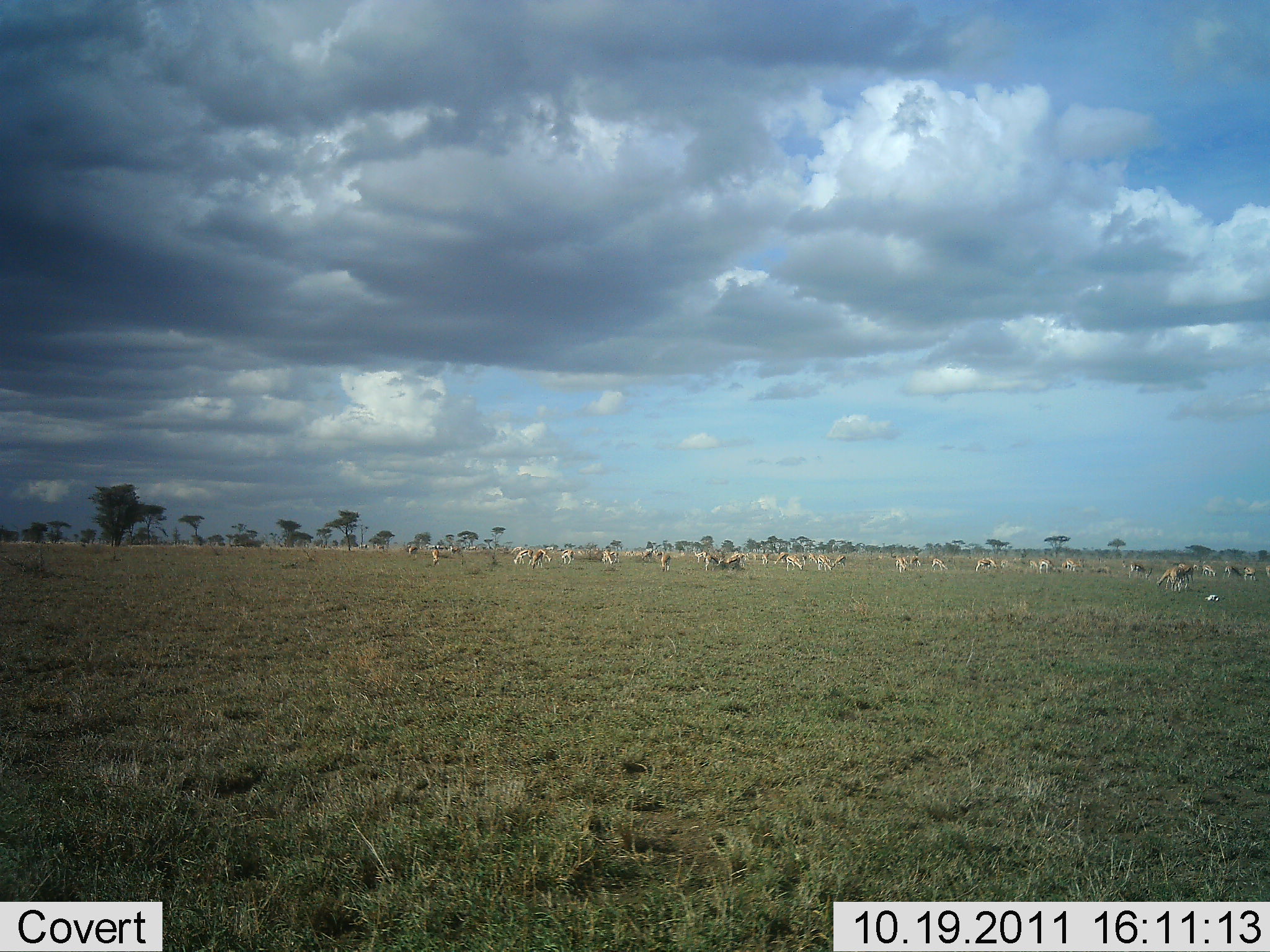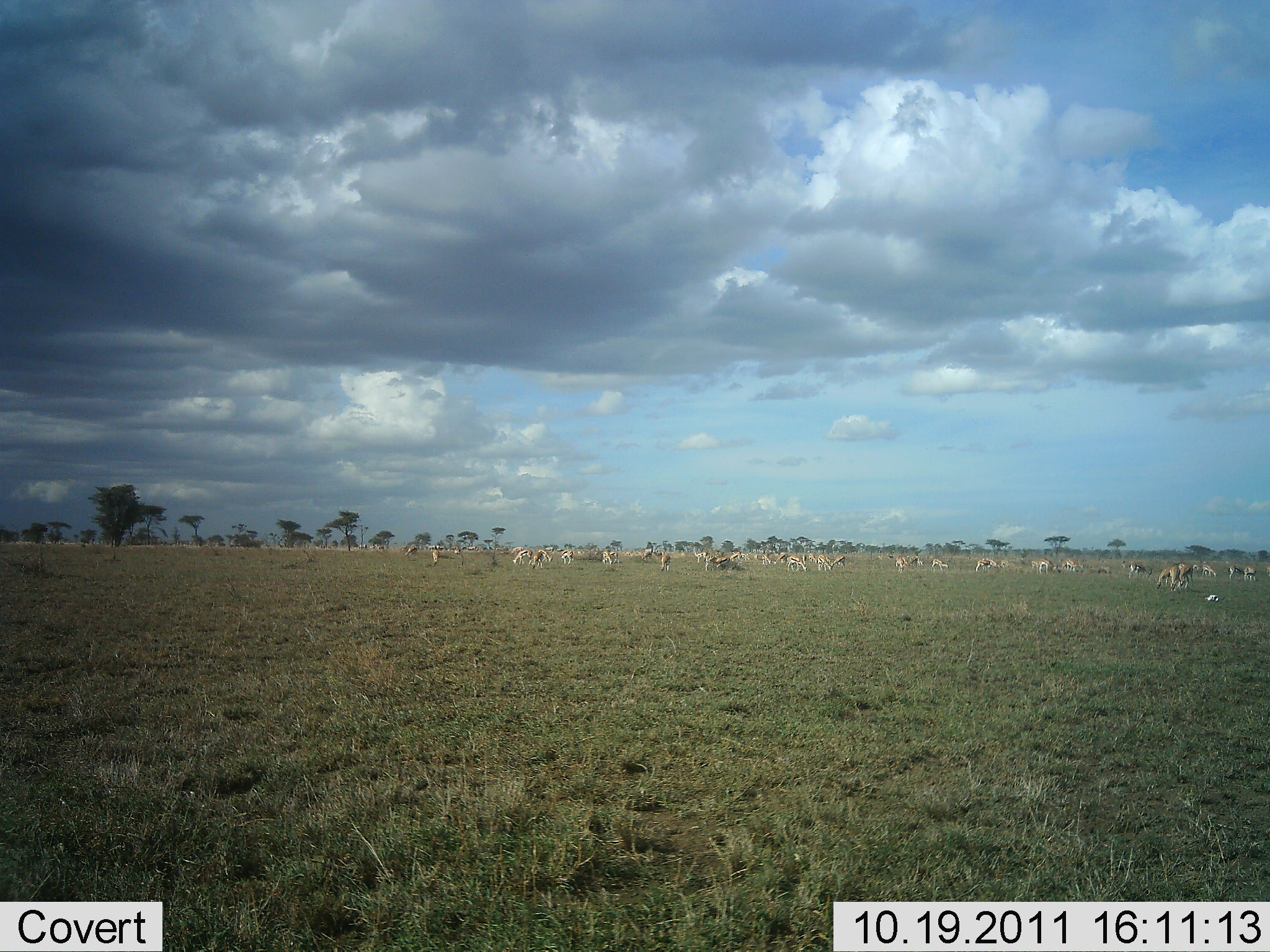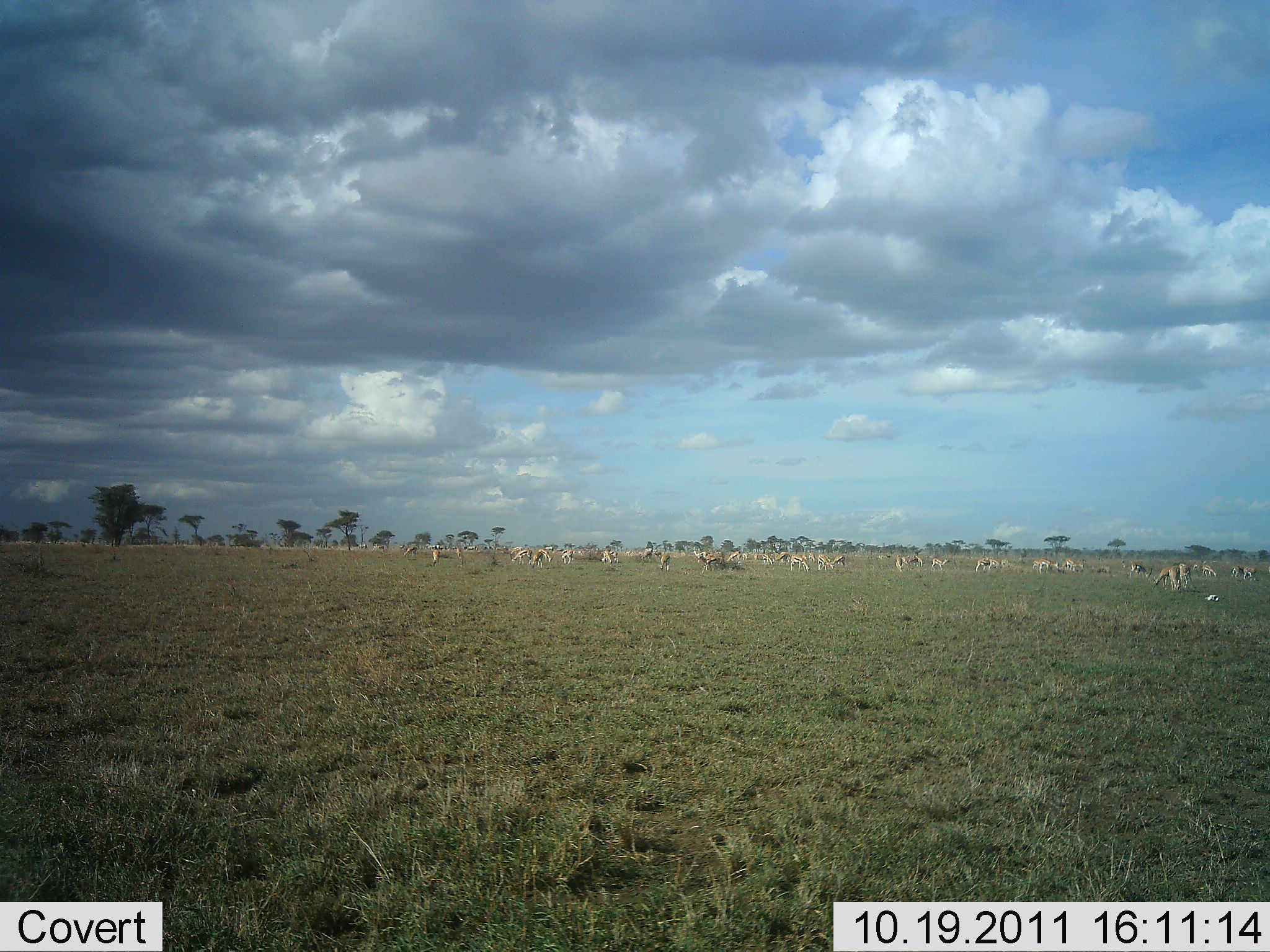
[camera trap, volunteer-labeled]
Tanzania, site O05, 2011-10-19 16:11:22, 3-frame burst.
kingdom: Animalia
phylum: Chordata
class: Mammalia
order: Artiodactyla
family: Bovidae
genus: Eudorcas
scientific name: Eudorcas thomsonii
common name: thomson's gazelle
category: gazellethomsons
Gazellethomsons (thomson's gazelle) (Eudorcas thomsonii), count 11-50. Behavior (volunteer vote fractions): standing 50%, resting 17%, moving 50%, interacting 0%. Young present (vote fraction): 0%. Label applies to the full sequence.